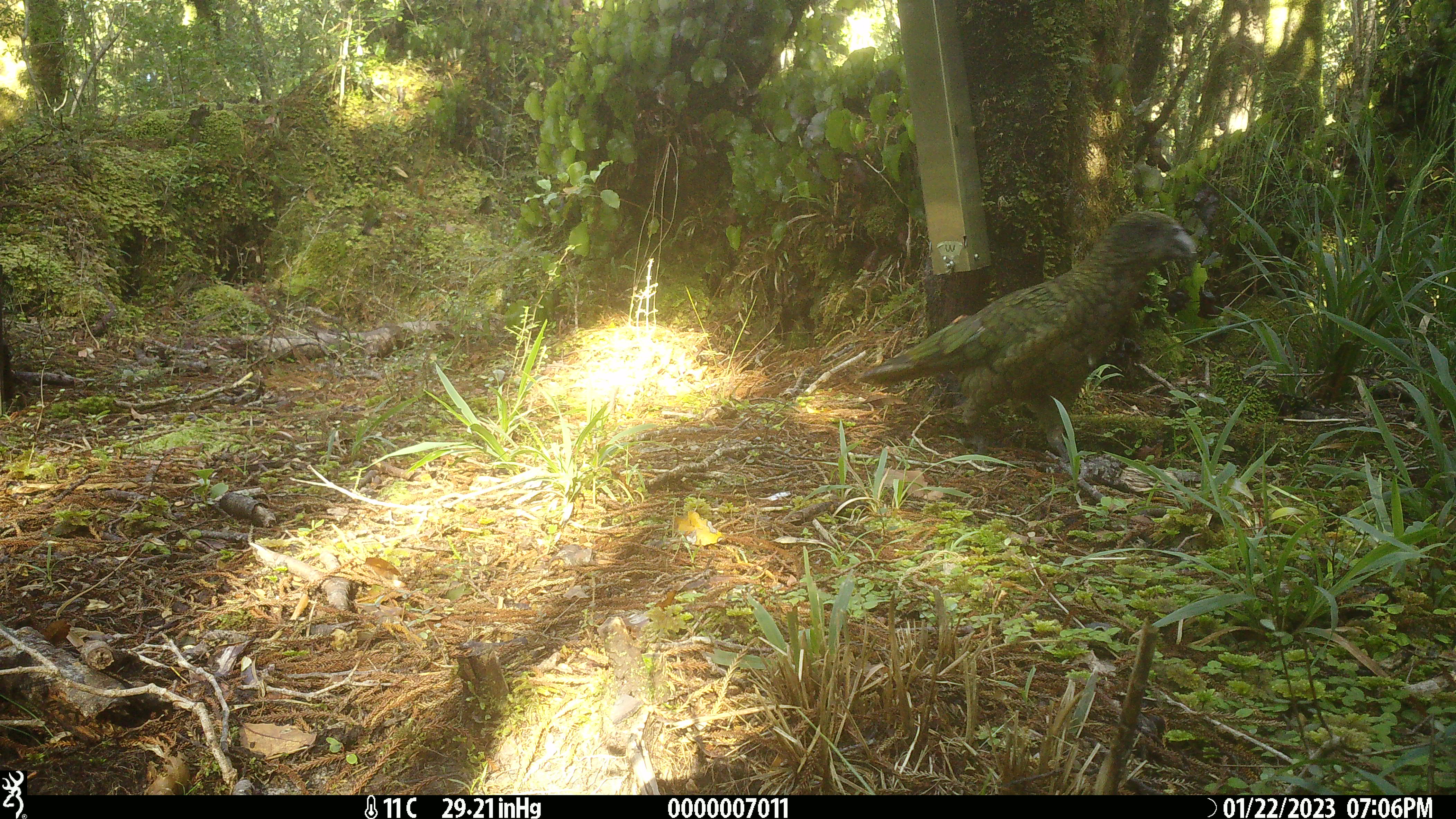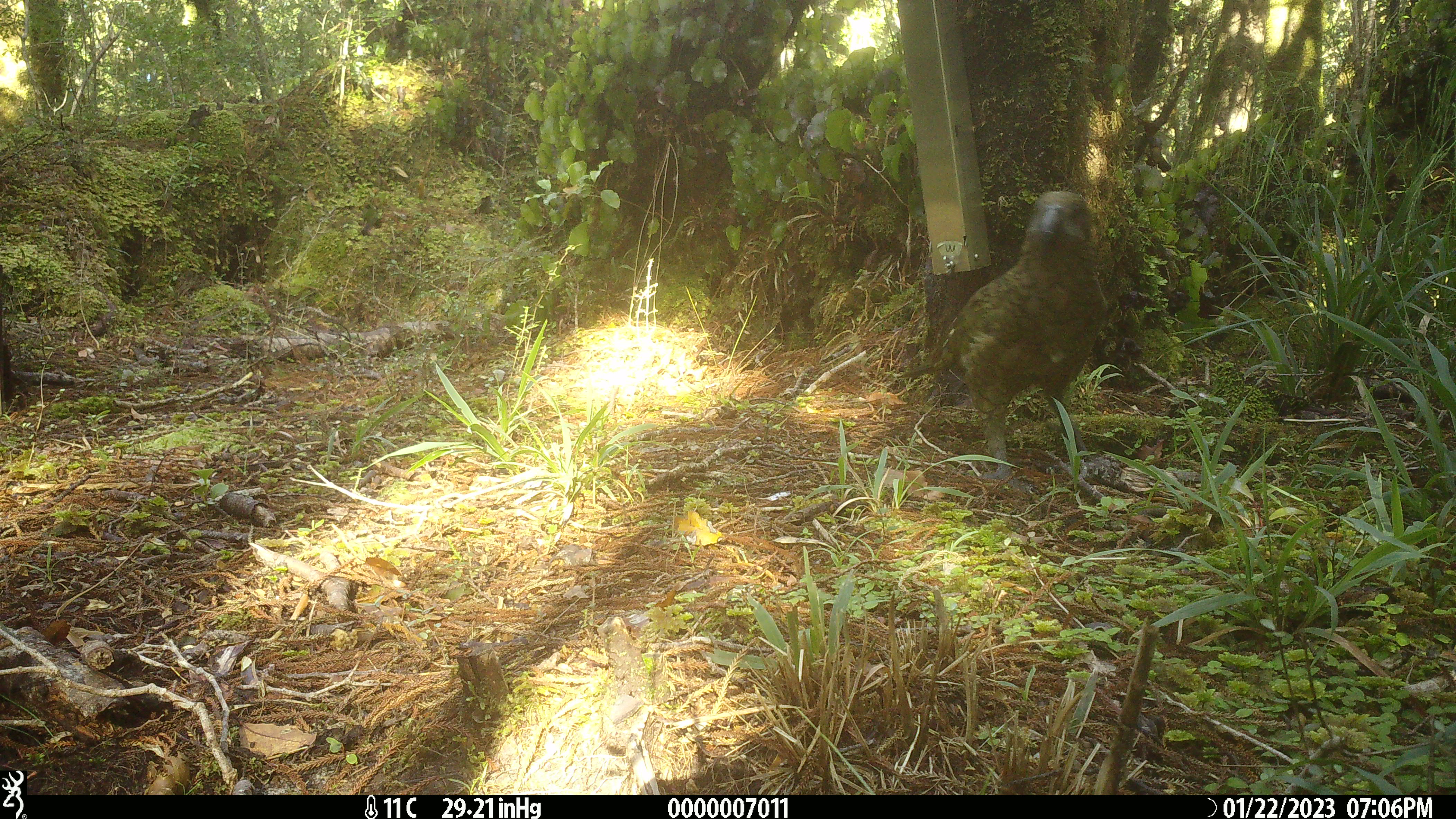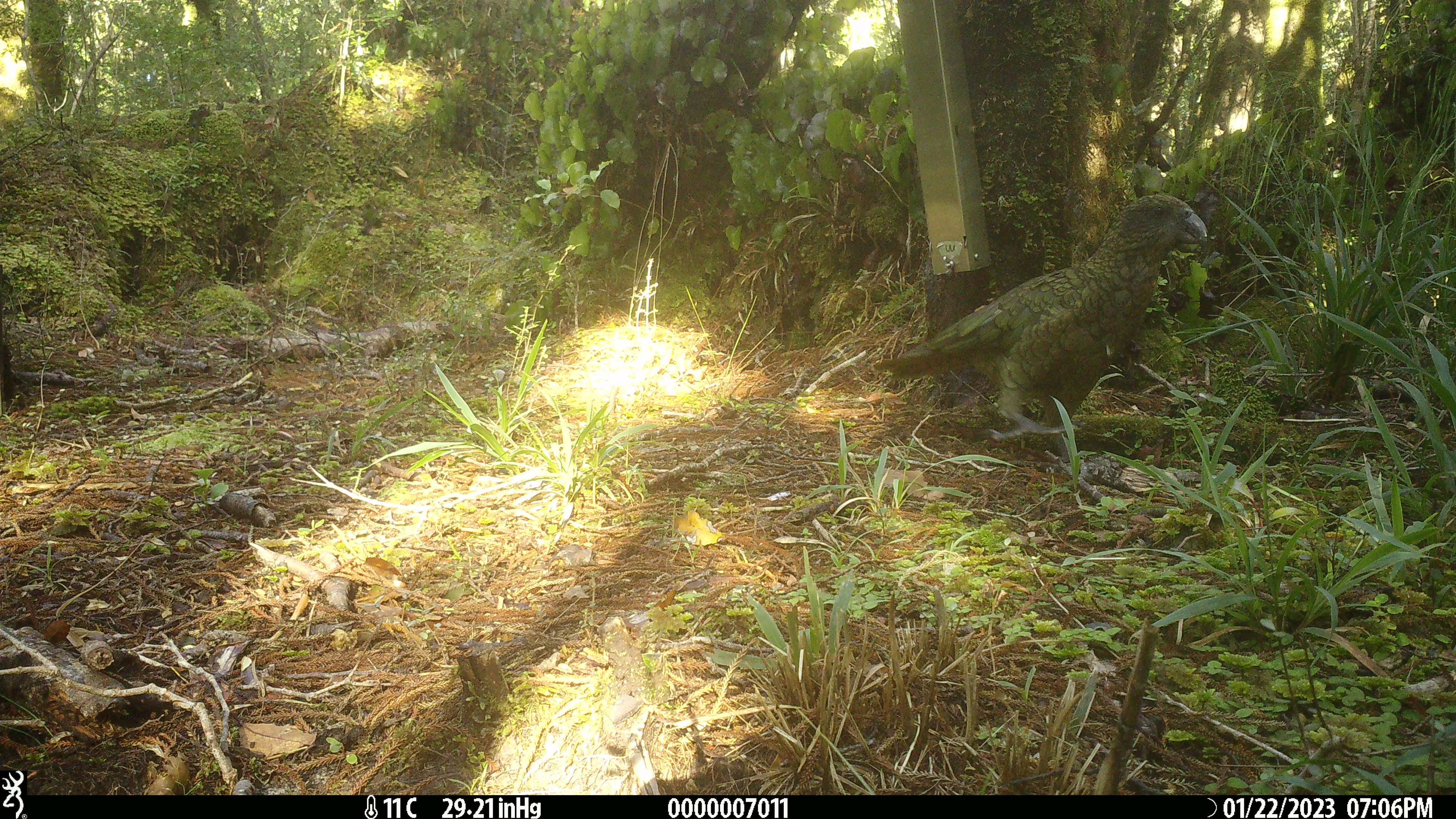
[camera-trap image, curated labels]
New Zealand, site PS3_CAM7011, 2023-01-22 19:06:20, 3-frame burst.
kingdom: Animalia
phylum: Chordata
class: Aves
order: Psittaciformes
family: Strigopidae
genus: Nestor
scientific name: Nestor notabilis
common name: kea